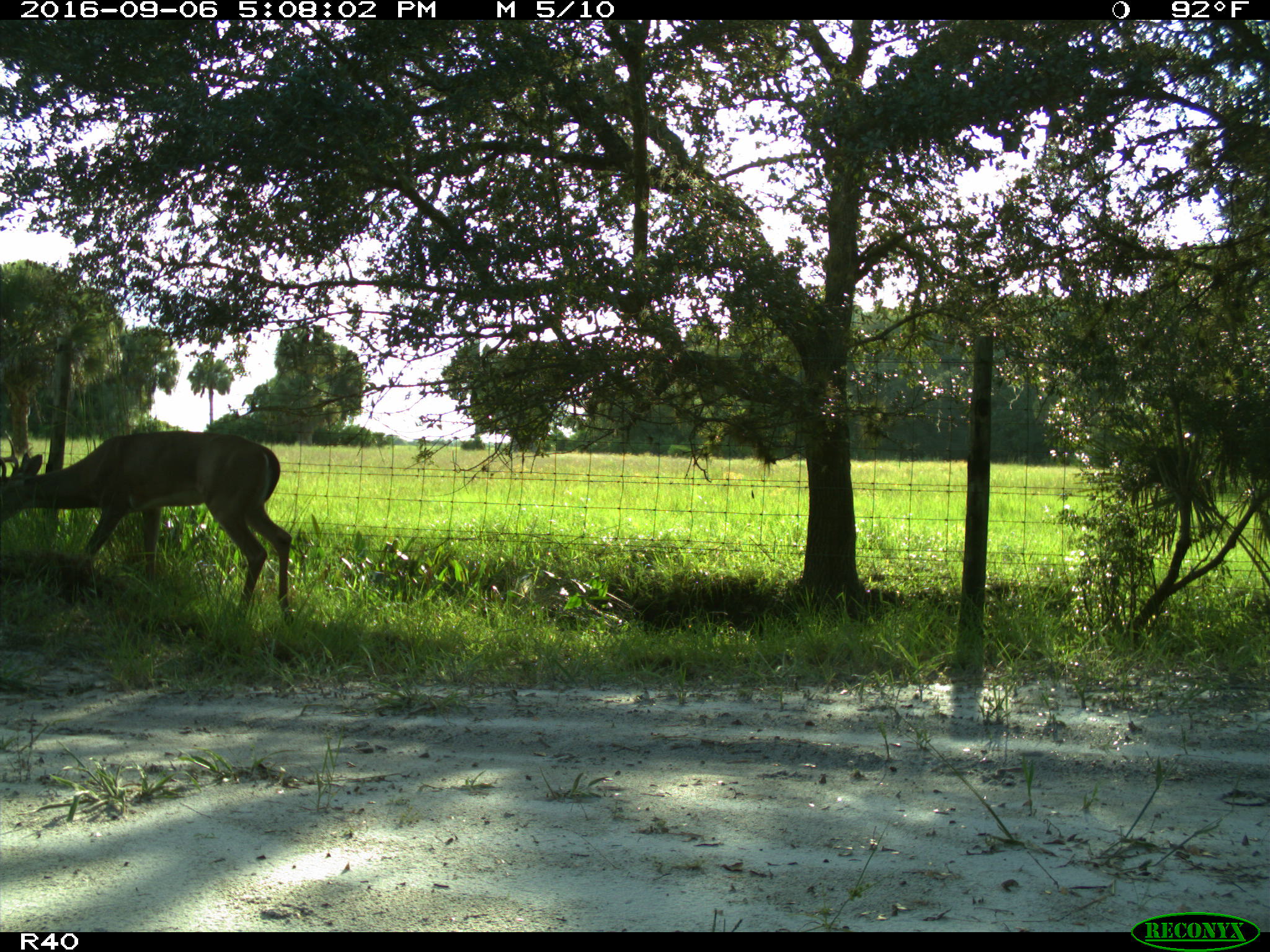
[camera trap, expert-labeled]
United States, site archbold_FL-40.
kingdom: Animalia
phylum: Chordata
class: Mammalia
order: Artiodactyla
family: Cervidae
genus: Odocoileus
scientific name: Odocoileus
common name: deer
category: unidentified deer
Unidentified deer (deer) (Odocoileus).